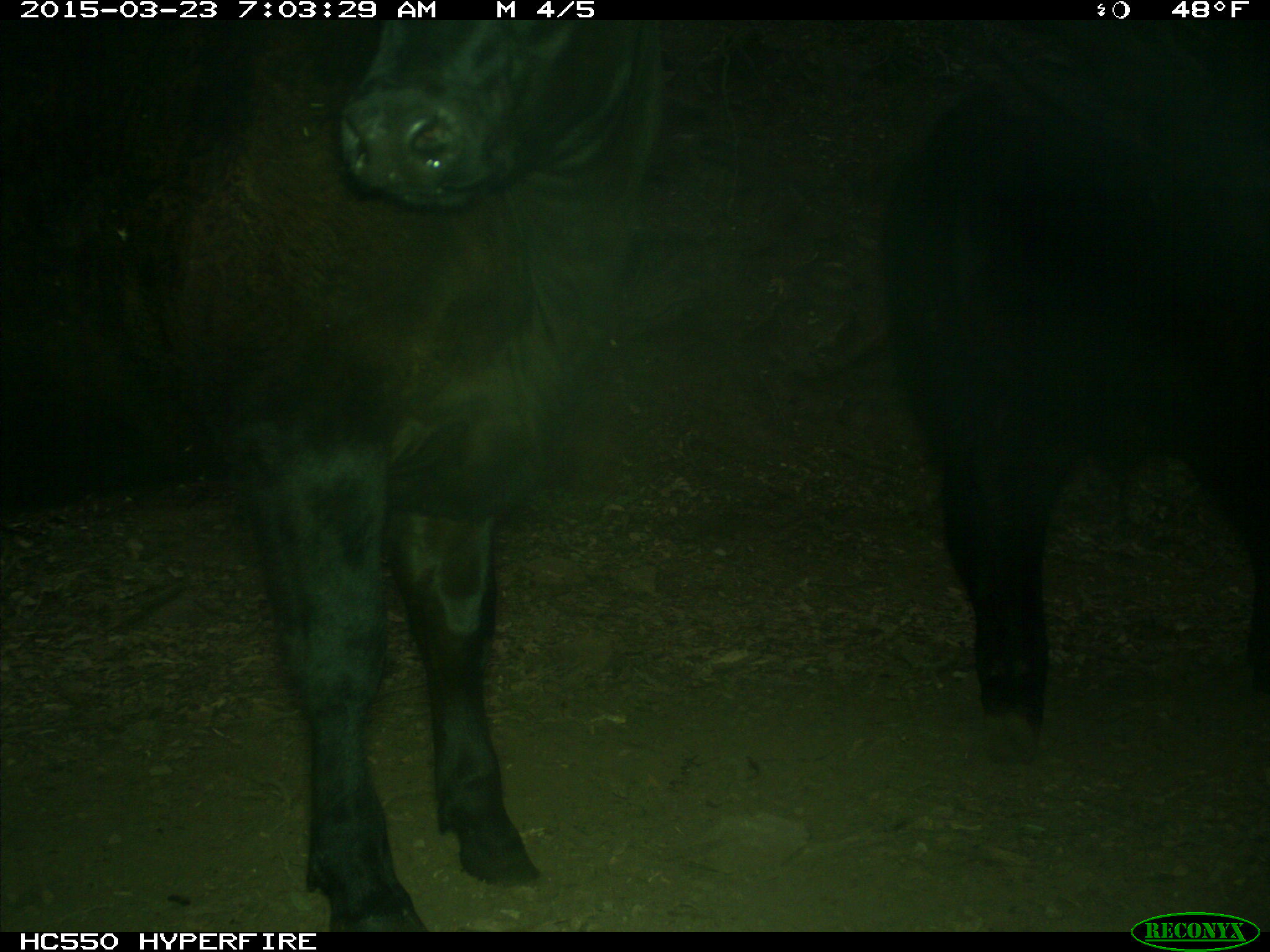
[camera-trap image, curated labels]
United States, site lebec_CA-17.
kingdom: Animalia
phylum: Chordata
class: Mammalia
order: Artiodactyla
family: Bovidae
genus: Bos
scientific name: Bos taurus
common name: domestic cow